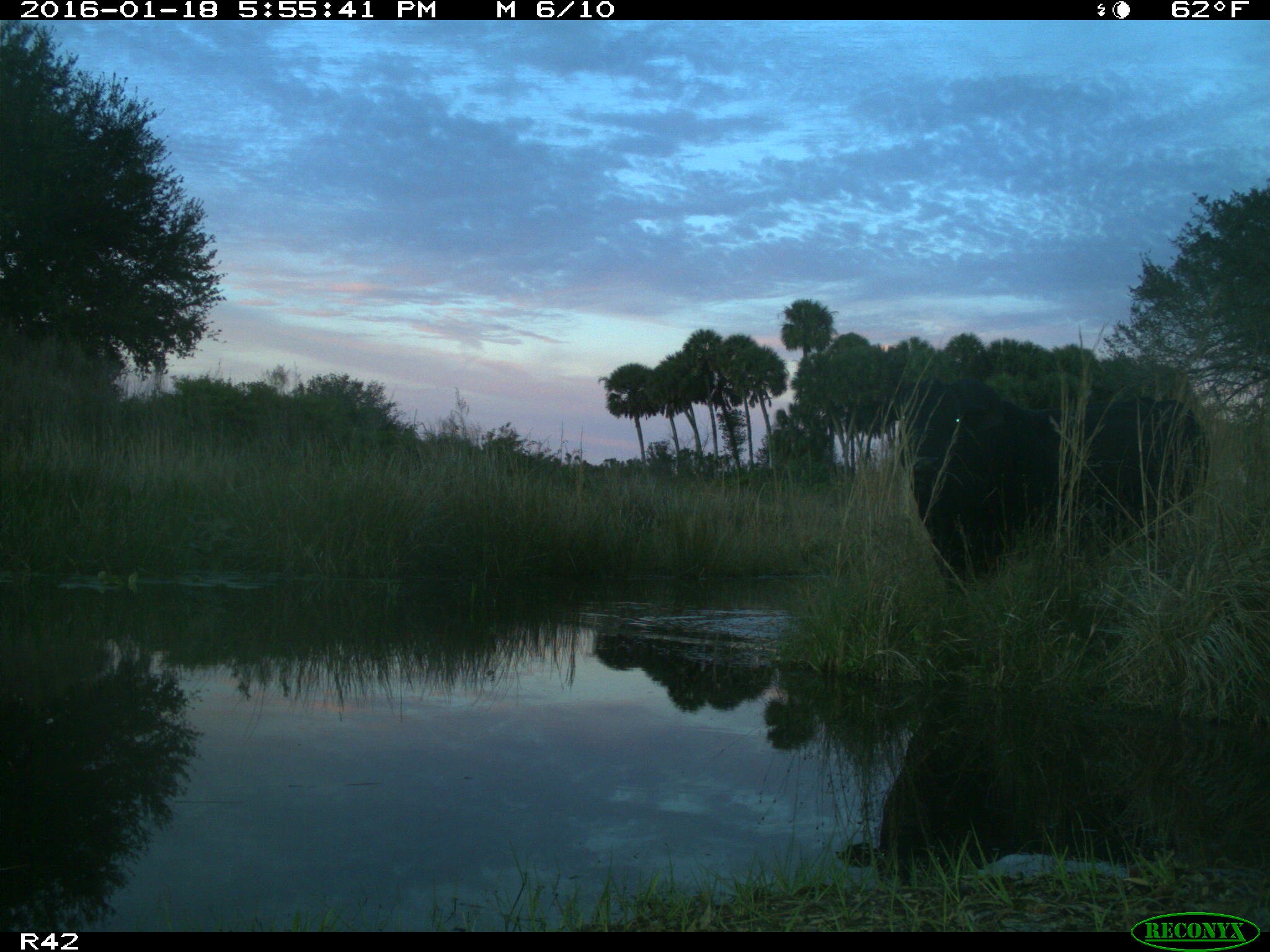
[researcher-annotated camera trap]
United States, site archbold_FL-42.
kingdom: Animalia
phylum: Chordata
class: Mammalia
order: Artiodactyla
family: Bovidae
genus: Bos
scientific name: Bos taurus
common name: domestic cow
Bos taurus (domestic cow).